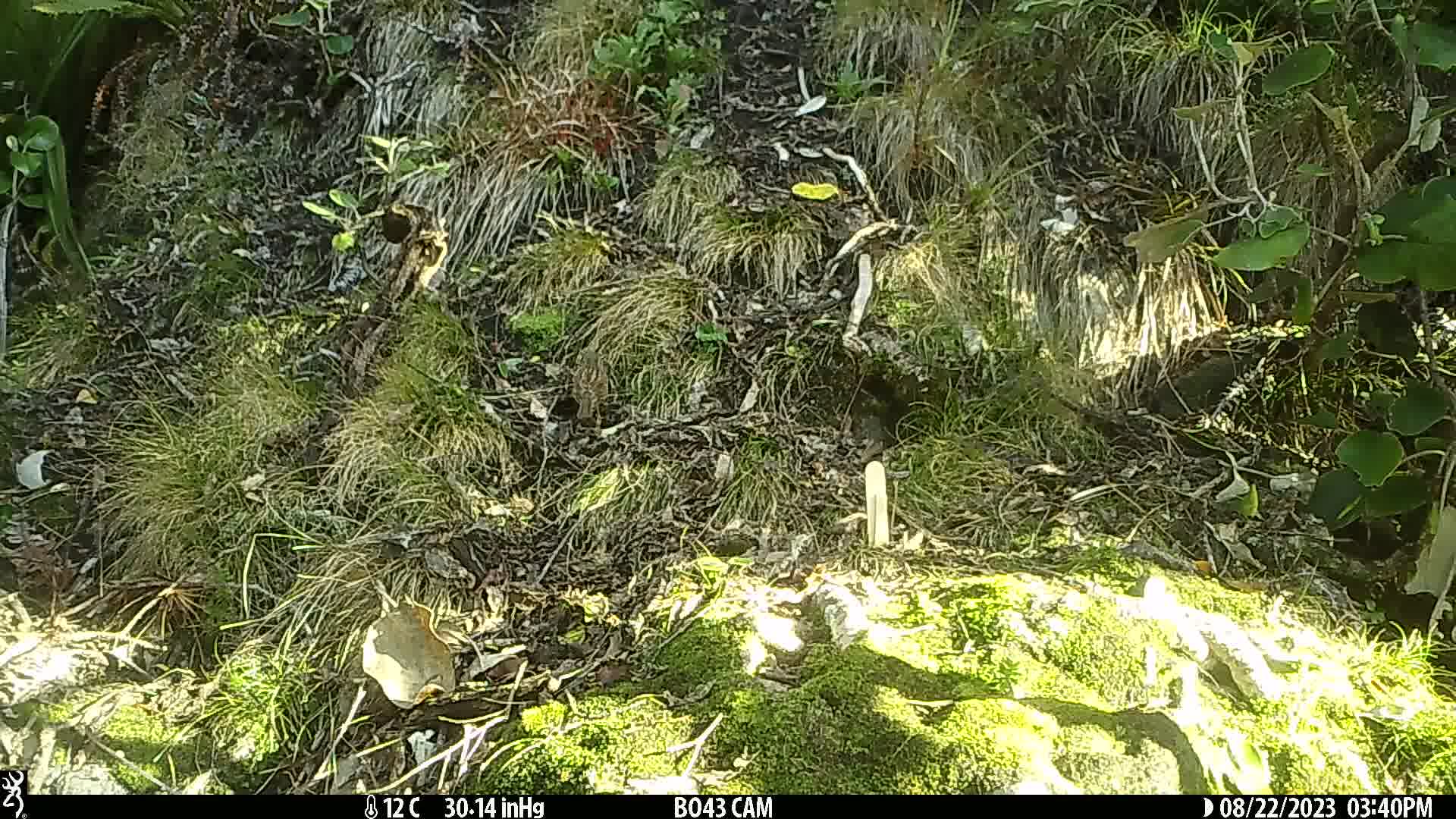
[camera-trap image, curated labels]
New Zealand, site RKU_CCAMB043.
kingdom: Animalia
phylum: Chordata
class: Aves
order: Passeriformes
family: Prunellidae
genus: Prunella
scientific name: Prunella modularis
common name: dunnock